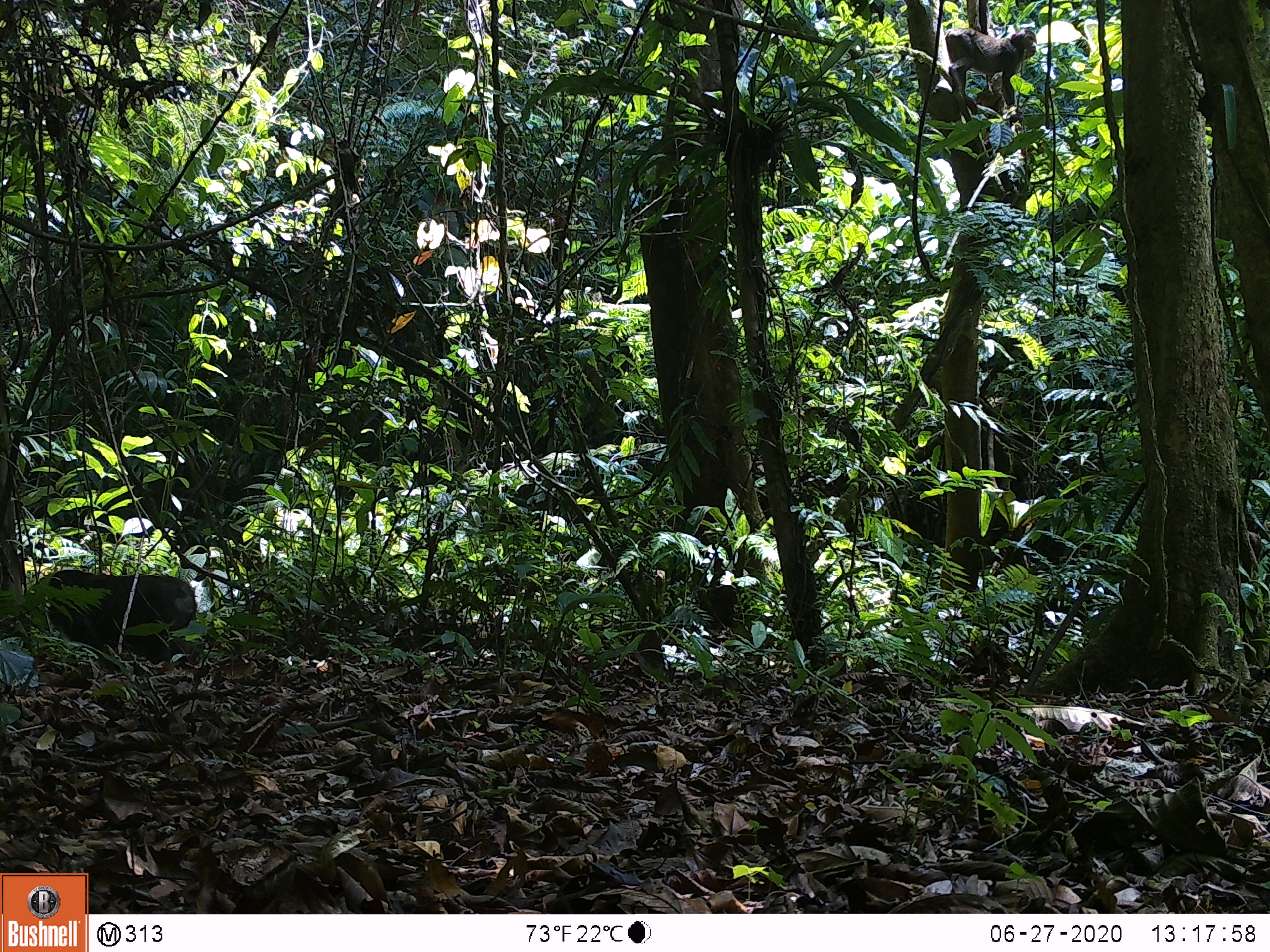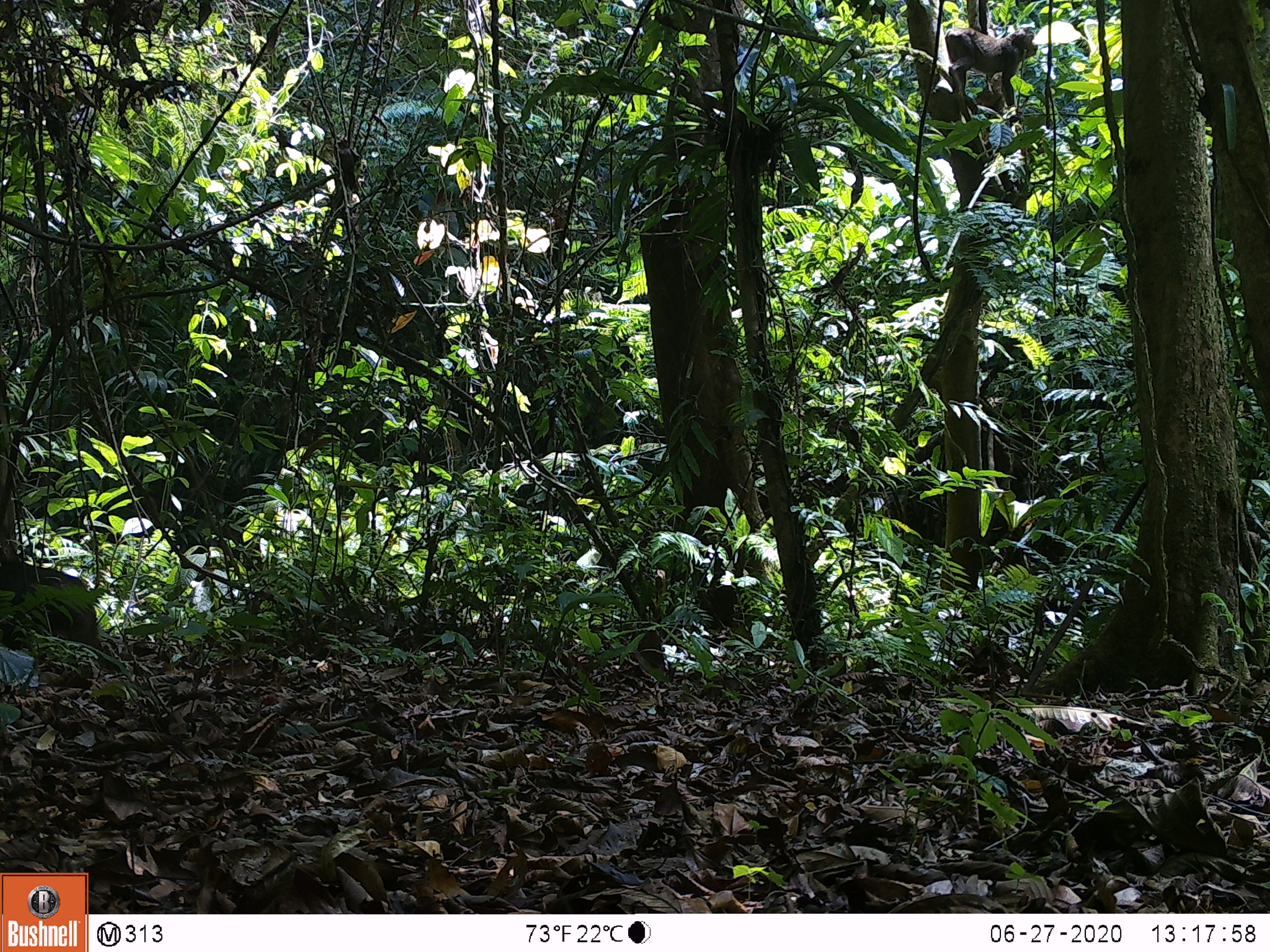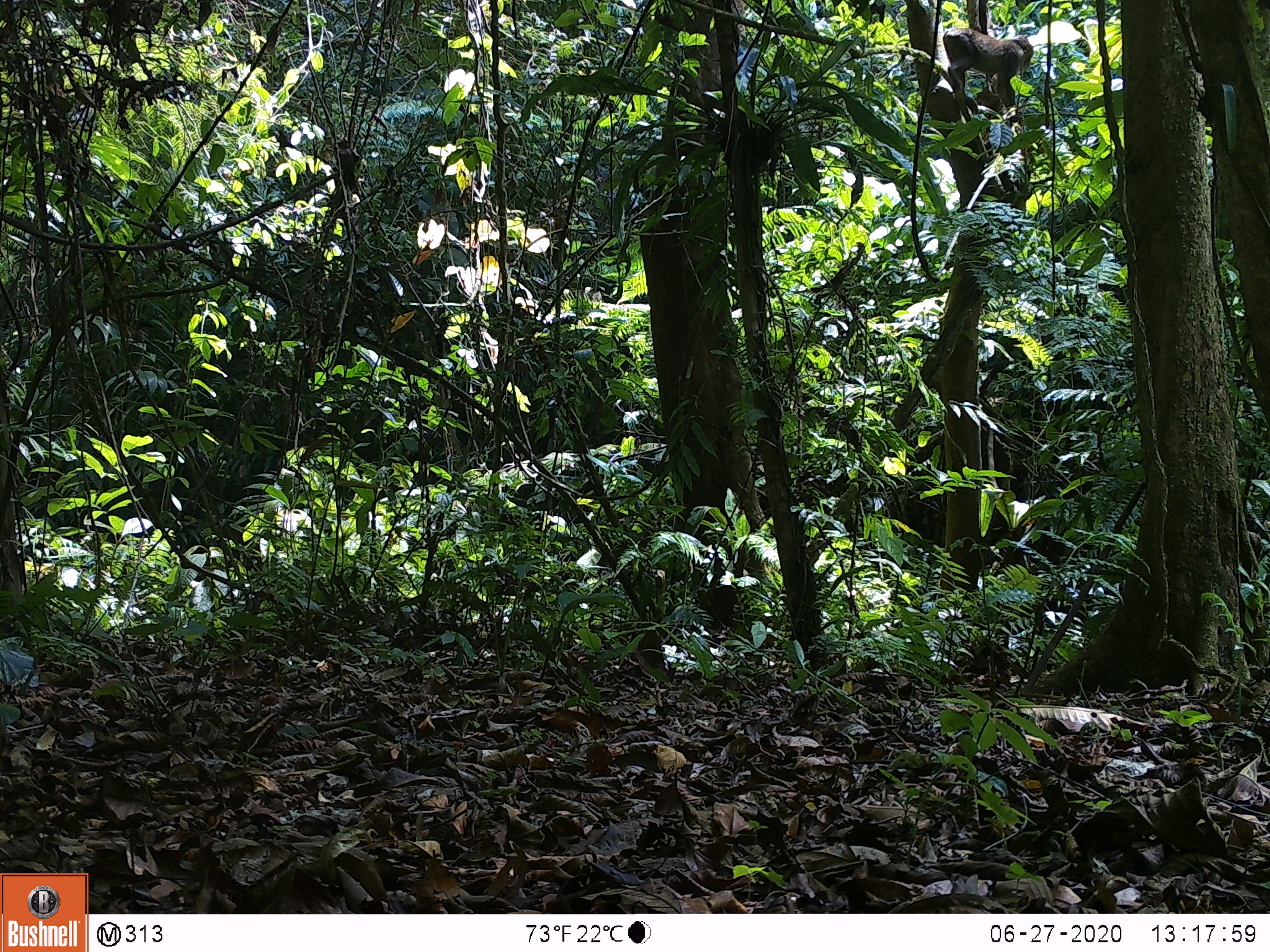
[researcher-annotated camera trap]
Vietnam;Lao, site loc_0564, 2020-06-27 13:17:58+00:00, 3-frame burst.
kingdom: Animalia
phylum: Chordata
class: Mammalia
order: Primates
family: Cercopithecidae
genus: Macaca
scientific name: Macaca arctoides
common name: stump-tailed macaque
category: stump tailed macaque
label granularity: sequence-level